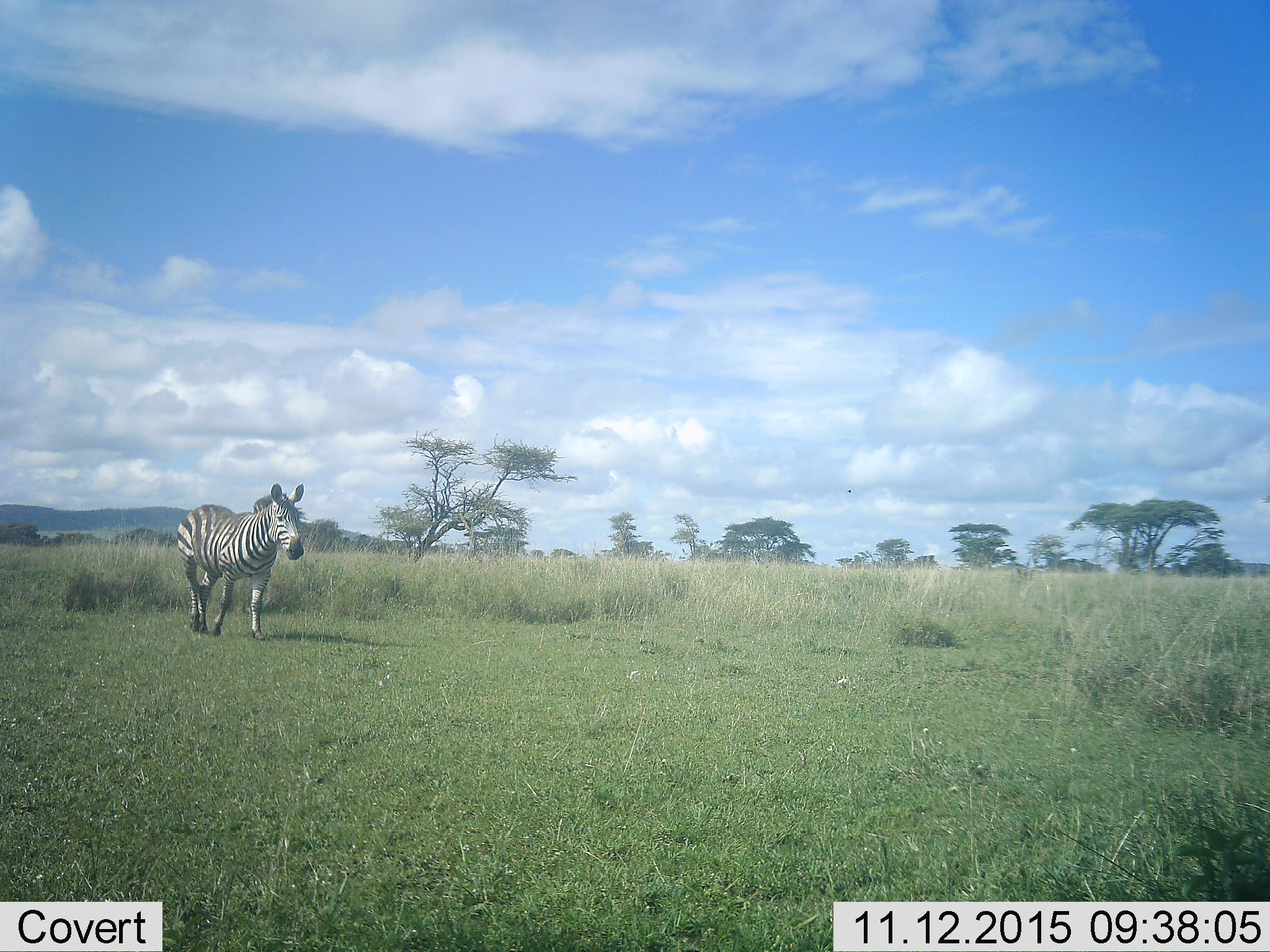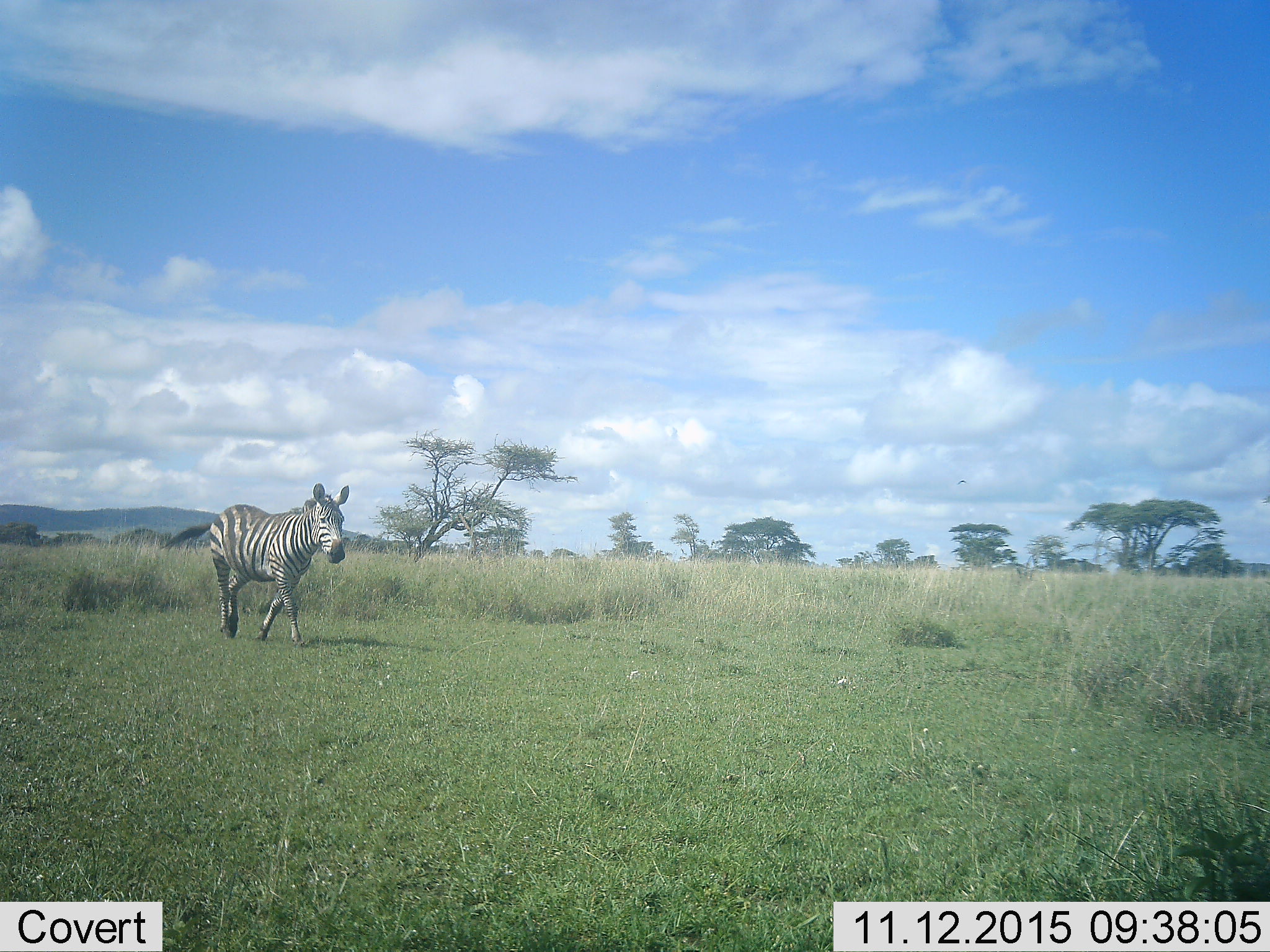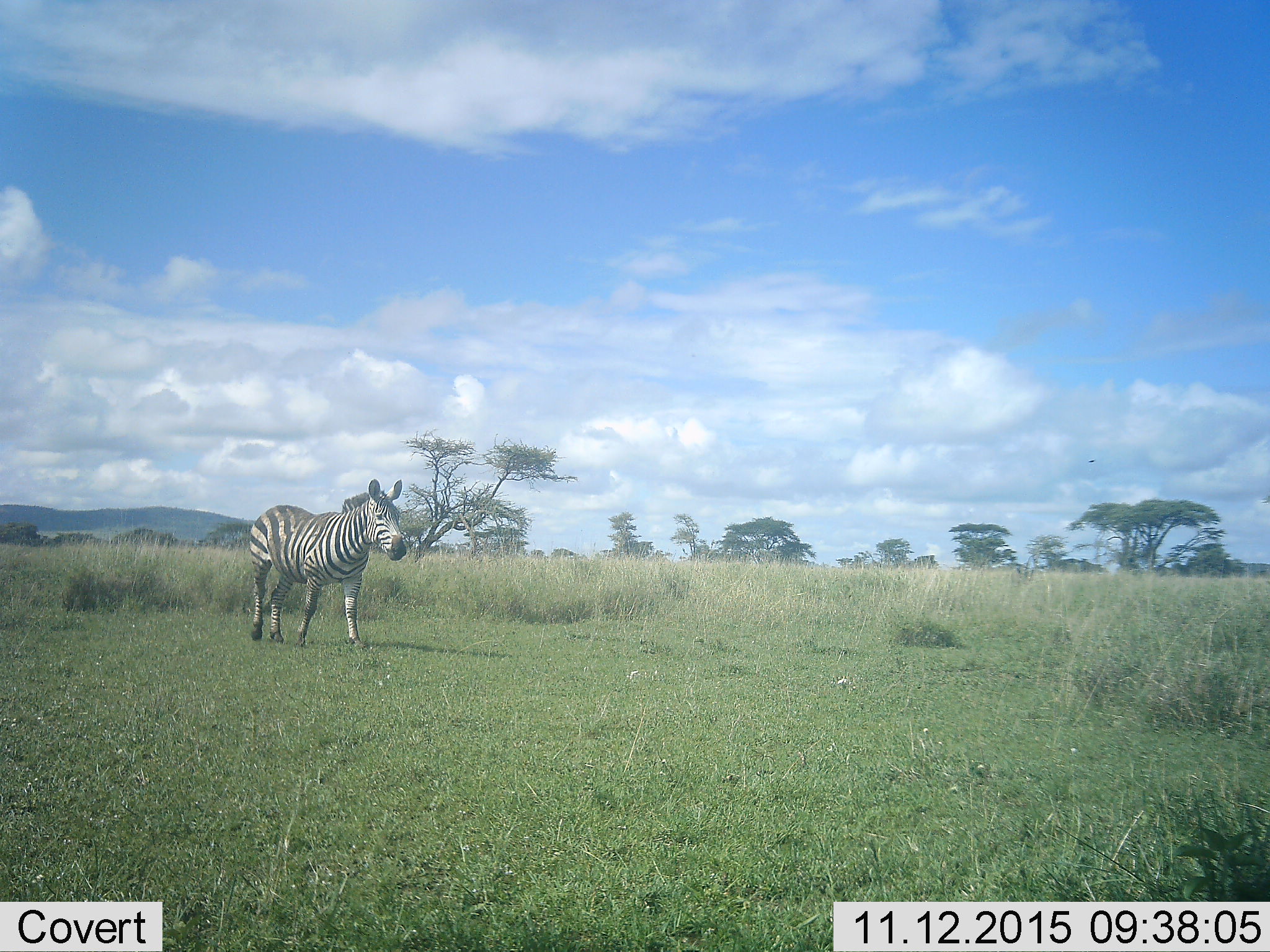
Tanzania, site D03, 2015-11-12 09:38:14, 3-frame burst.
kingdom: Animalia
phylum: Chordata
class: Mammalia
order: Perissodactyla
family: Equidae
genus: Equus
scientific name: Equus quagga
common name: plains zebra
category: zebra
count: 1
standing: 5%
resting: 0%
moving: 95%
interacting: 0%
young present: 0%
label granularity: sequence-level